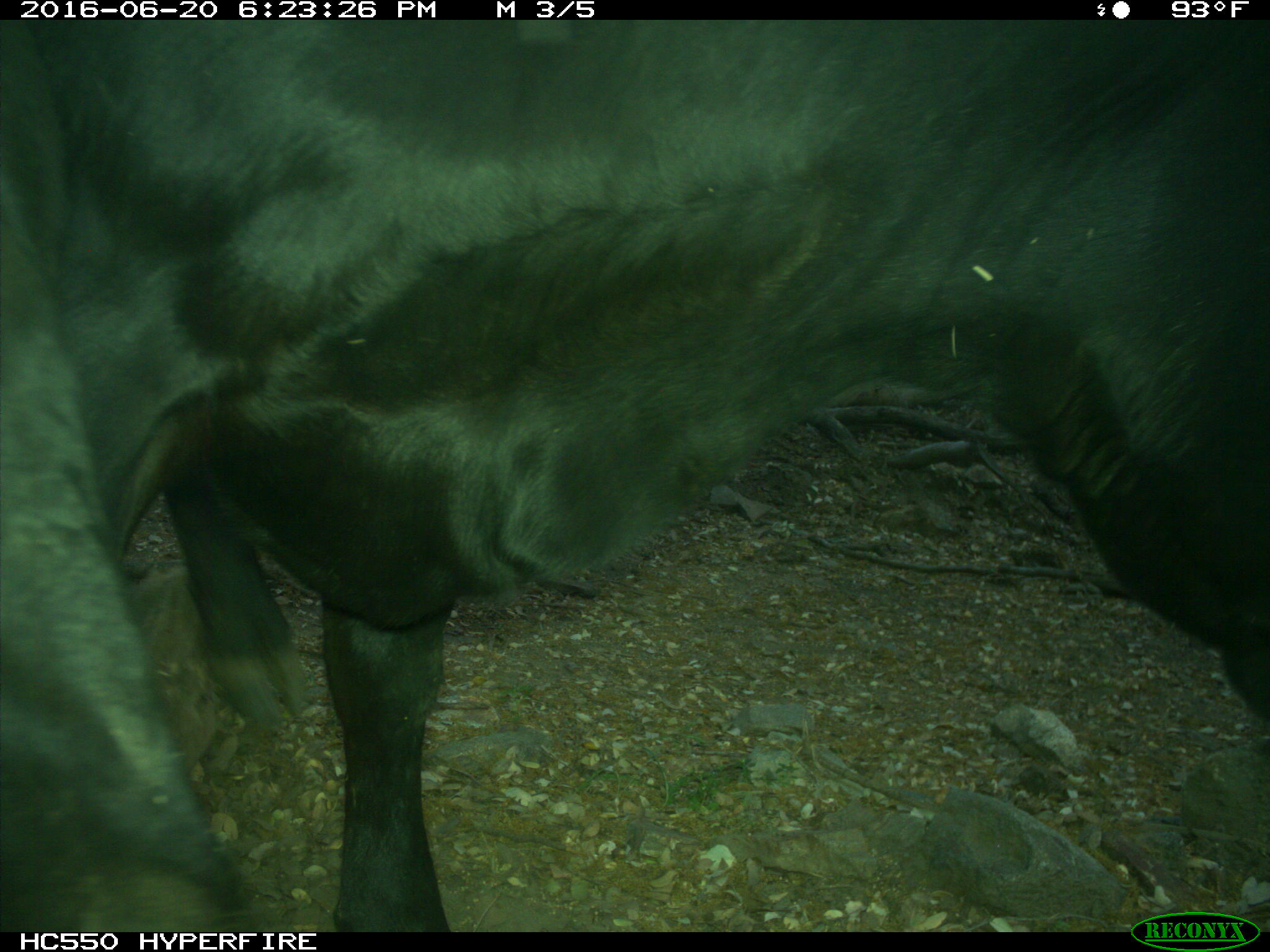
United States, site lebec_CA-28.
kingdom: Animalia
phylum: Chordata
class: Mammalia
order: Artiodactyla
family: Bovidae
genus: Bos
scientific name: Bos taurus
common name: domestic cow